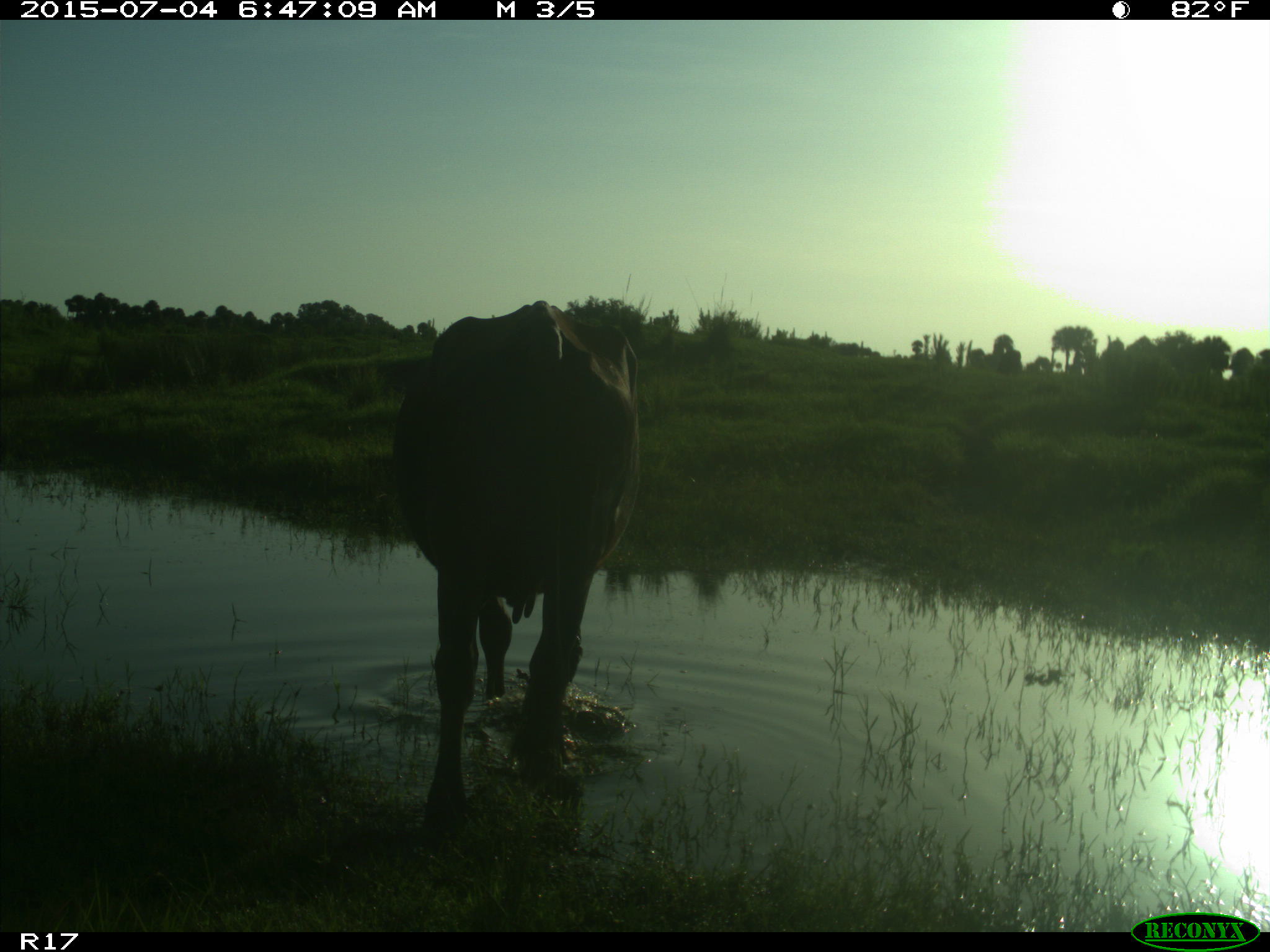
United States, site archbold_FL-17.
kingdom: Animalia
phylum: Chordata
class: Mammalia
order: Artiodactyla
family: Bovidae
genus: Bos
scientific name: Bos taurus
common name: domestic cow